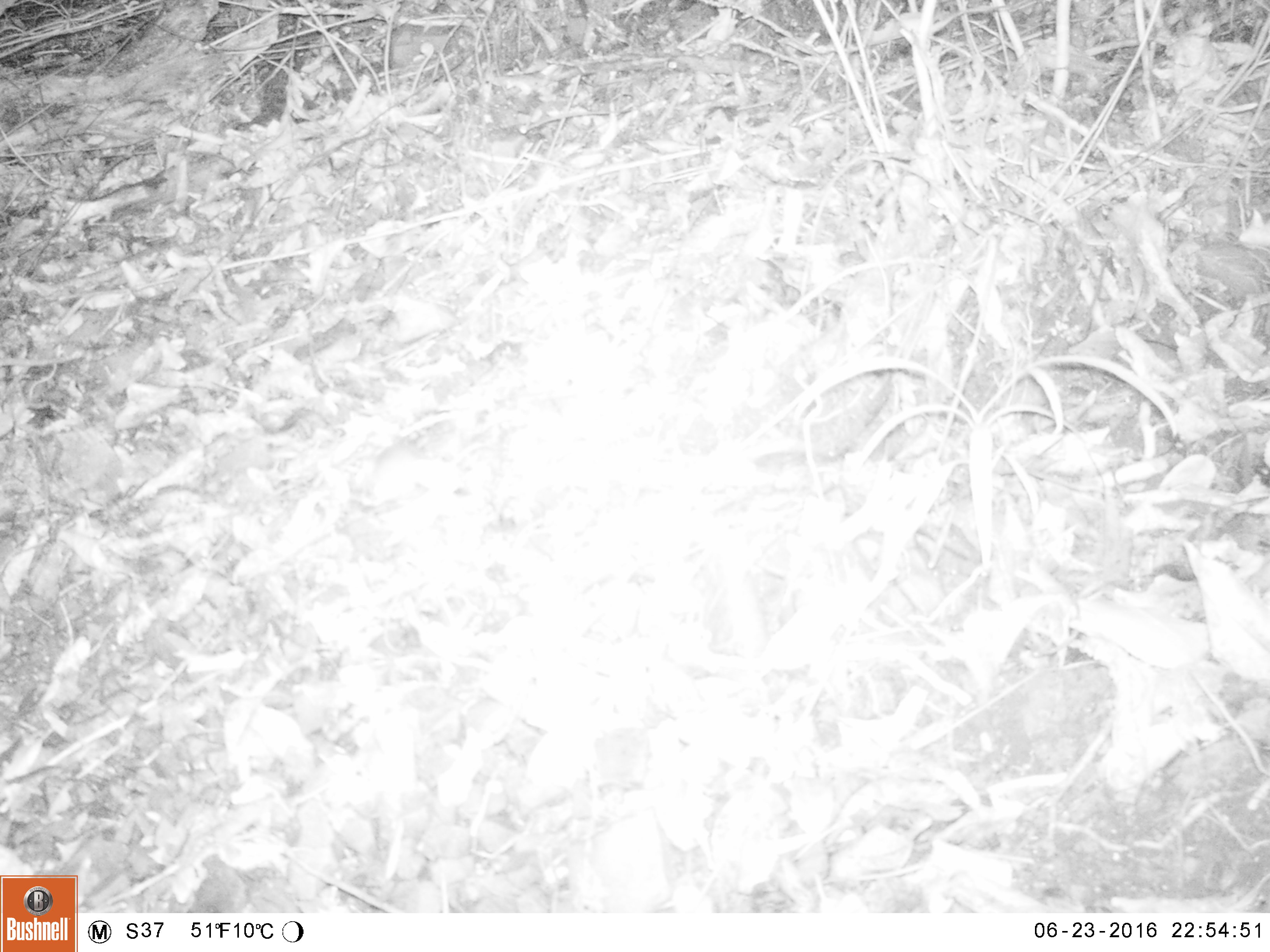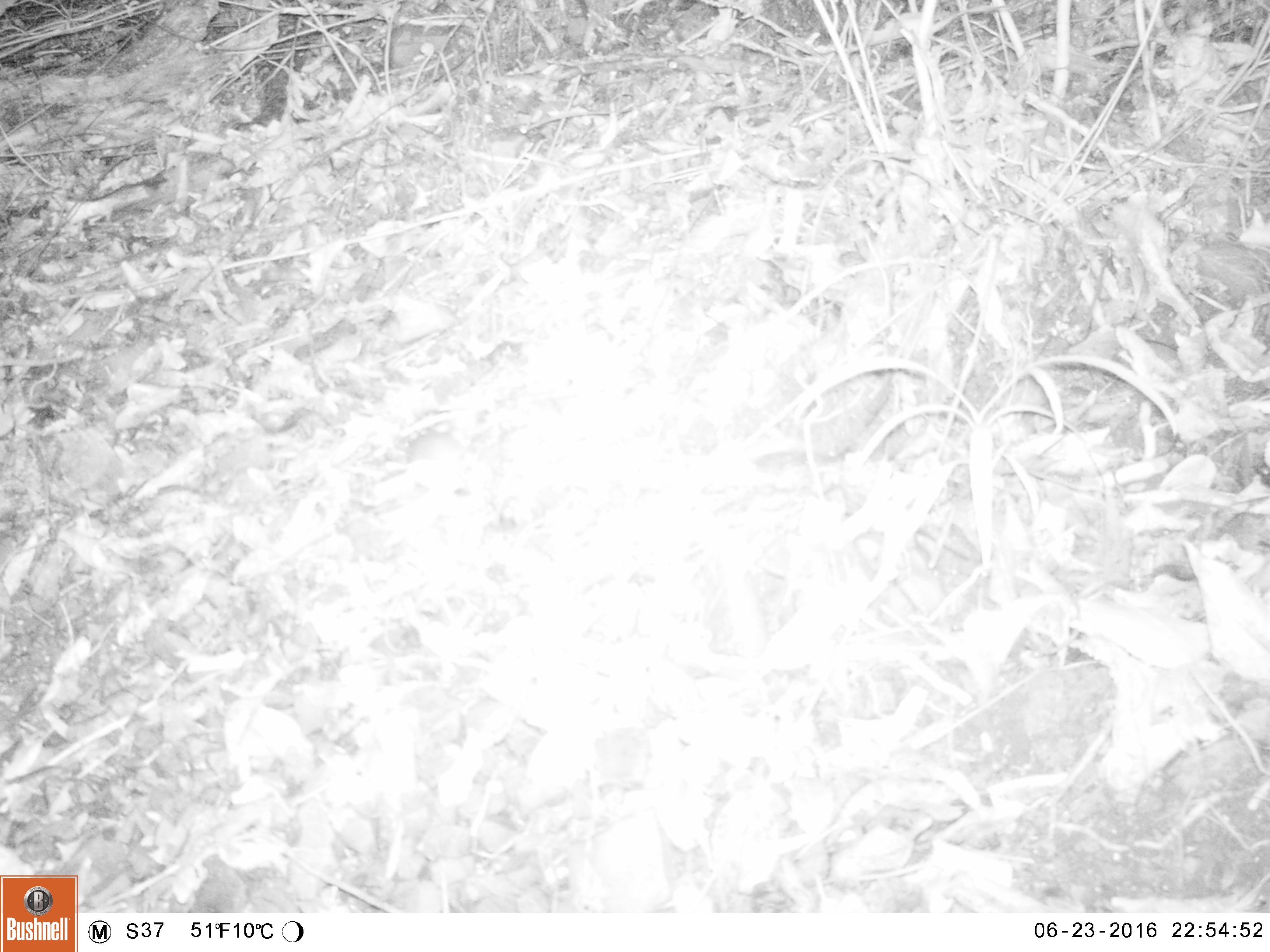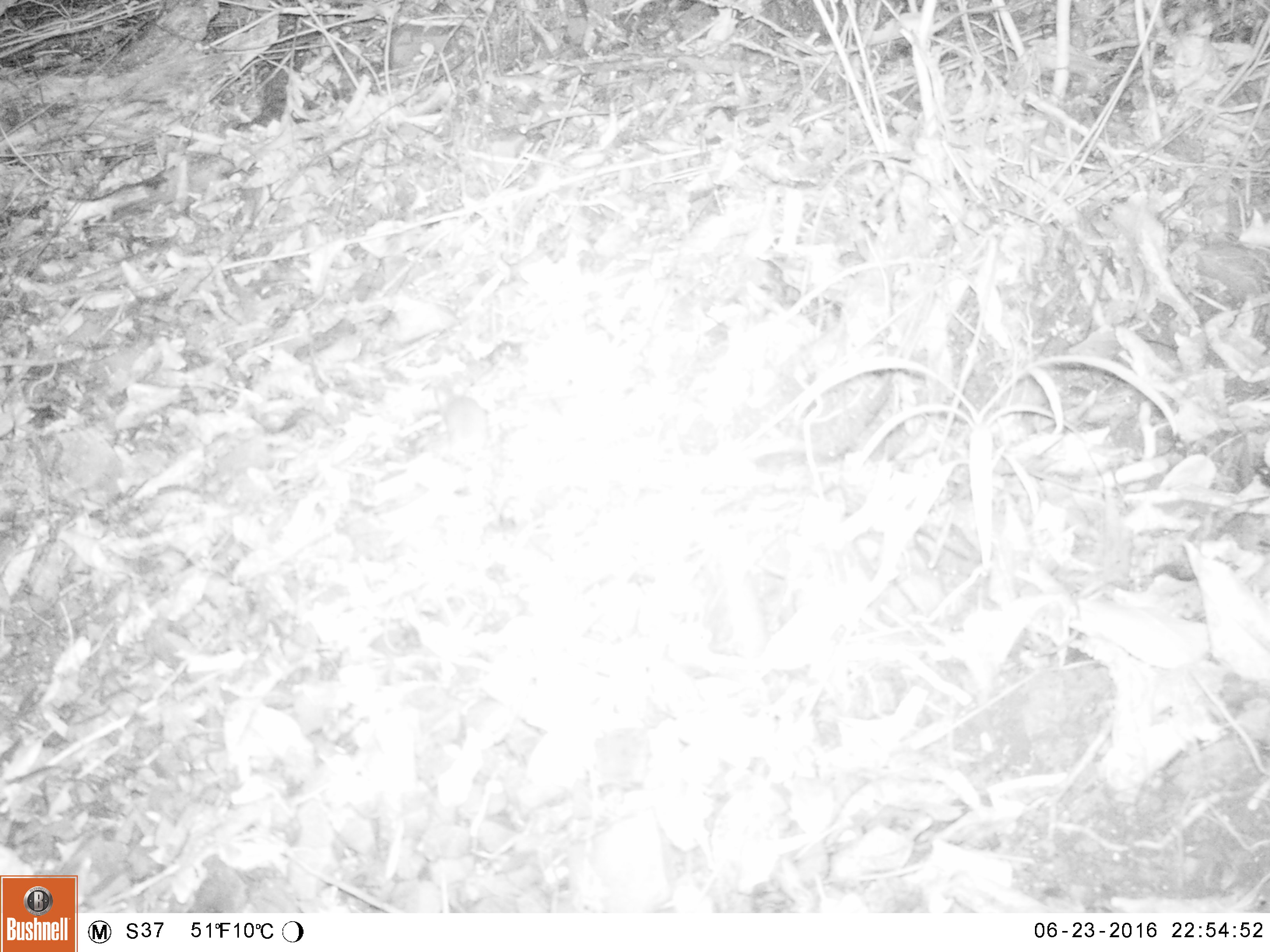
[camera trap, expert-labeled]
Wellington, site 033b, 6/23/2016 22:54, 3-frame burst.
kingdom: Animalia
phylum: Chordata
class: Mammalia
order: Rodentia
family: Muridae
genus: Mus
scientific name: Mus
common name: mouse